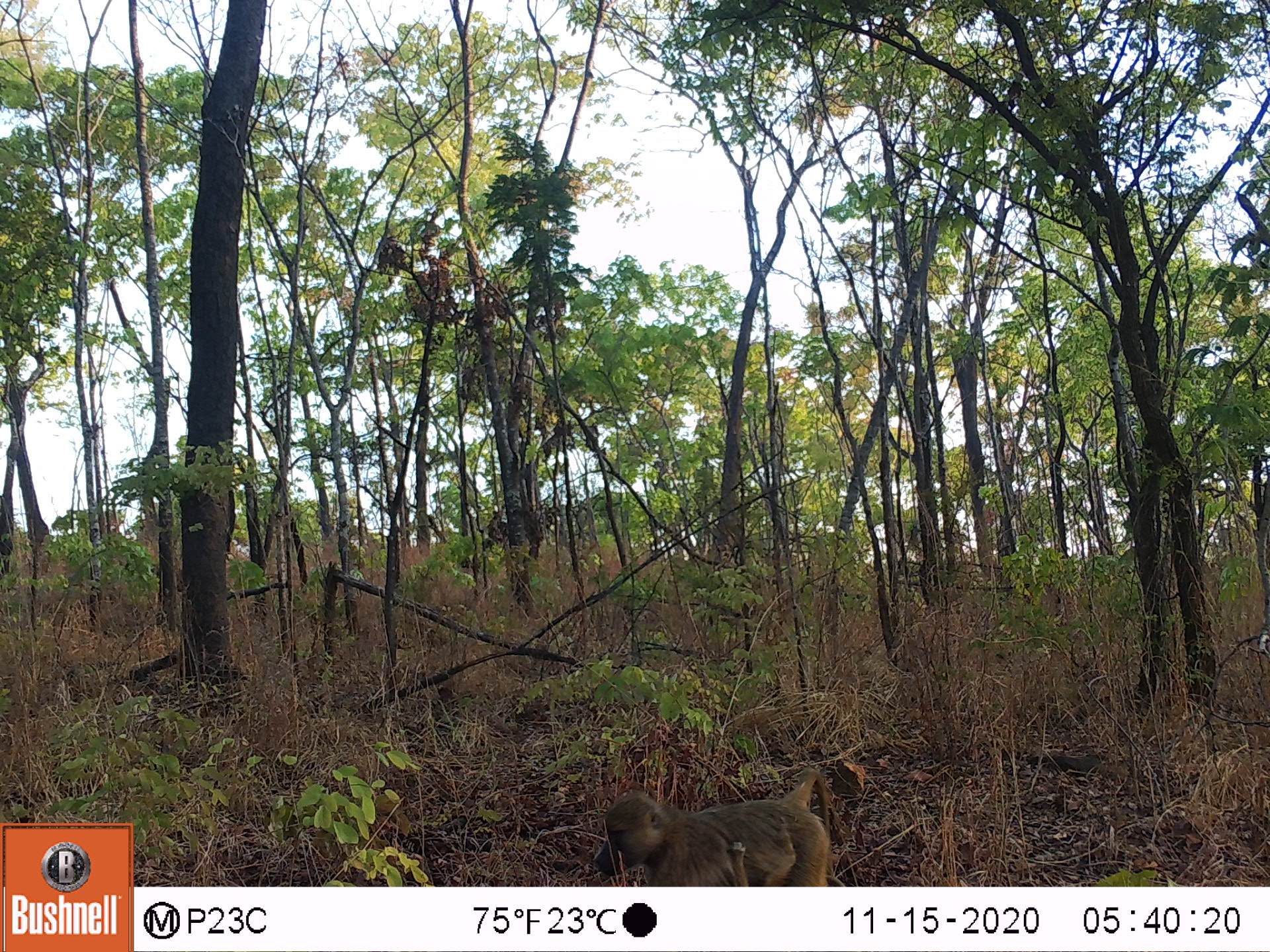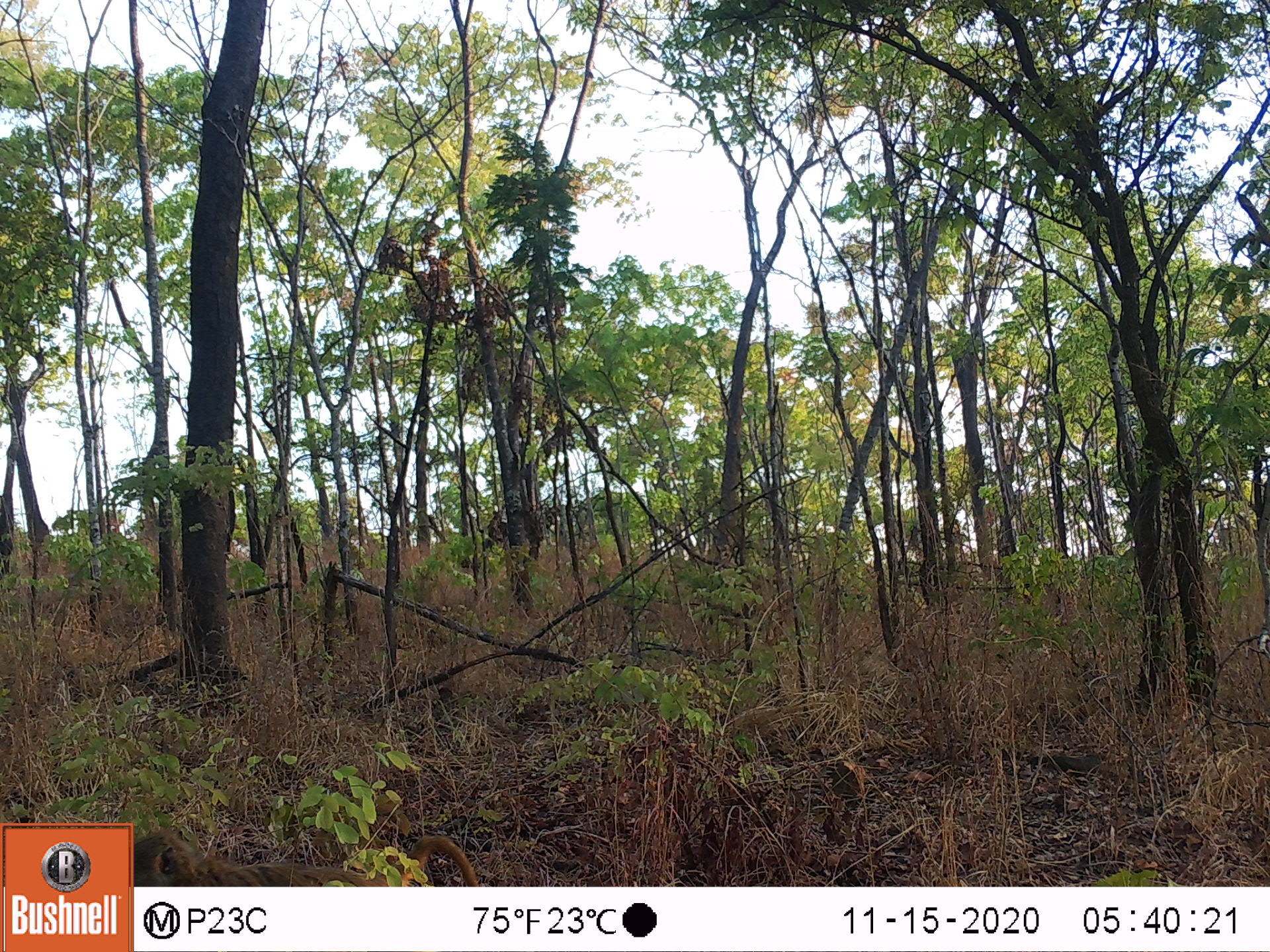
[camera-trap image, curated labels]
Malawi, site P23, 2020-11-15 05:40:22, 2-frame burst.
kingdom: Animalia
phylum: Chordata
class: Mammalia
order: Primates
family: Cercopithecidae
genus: Papio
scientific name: Papio cynocephalus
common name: yellow baboon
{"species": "yellow baboon (Papio cynocephalus)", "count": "2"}